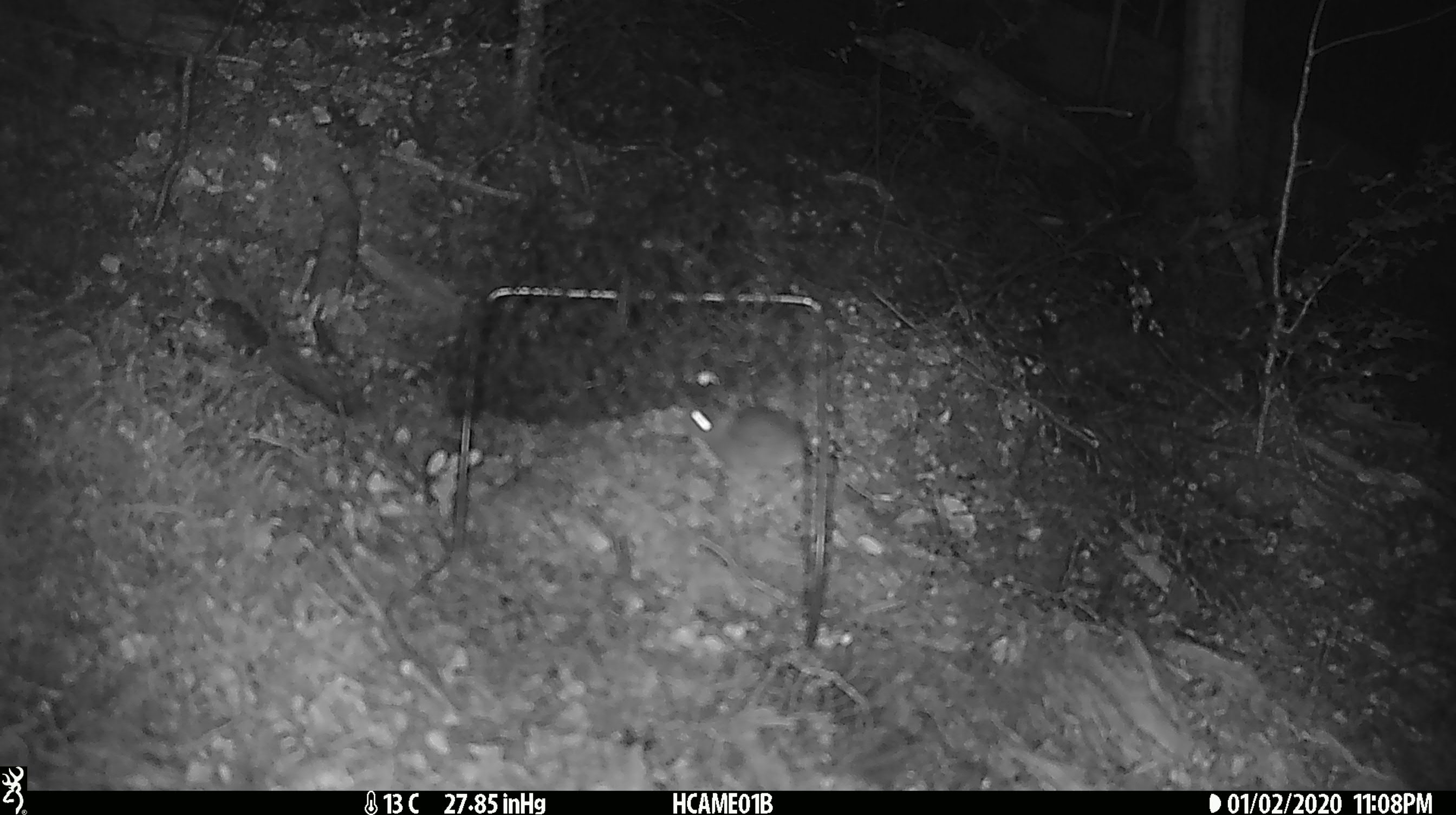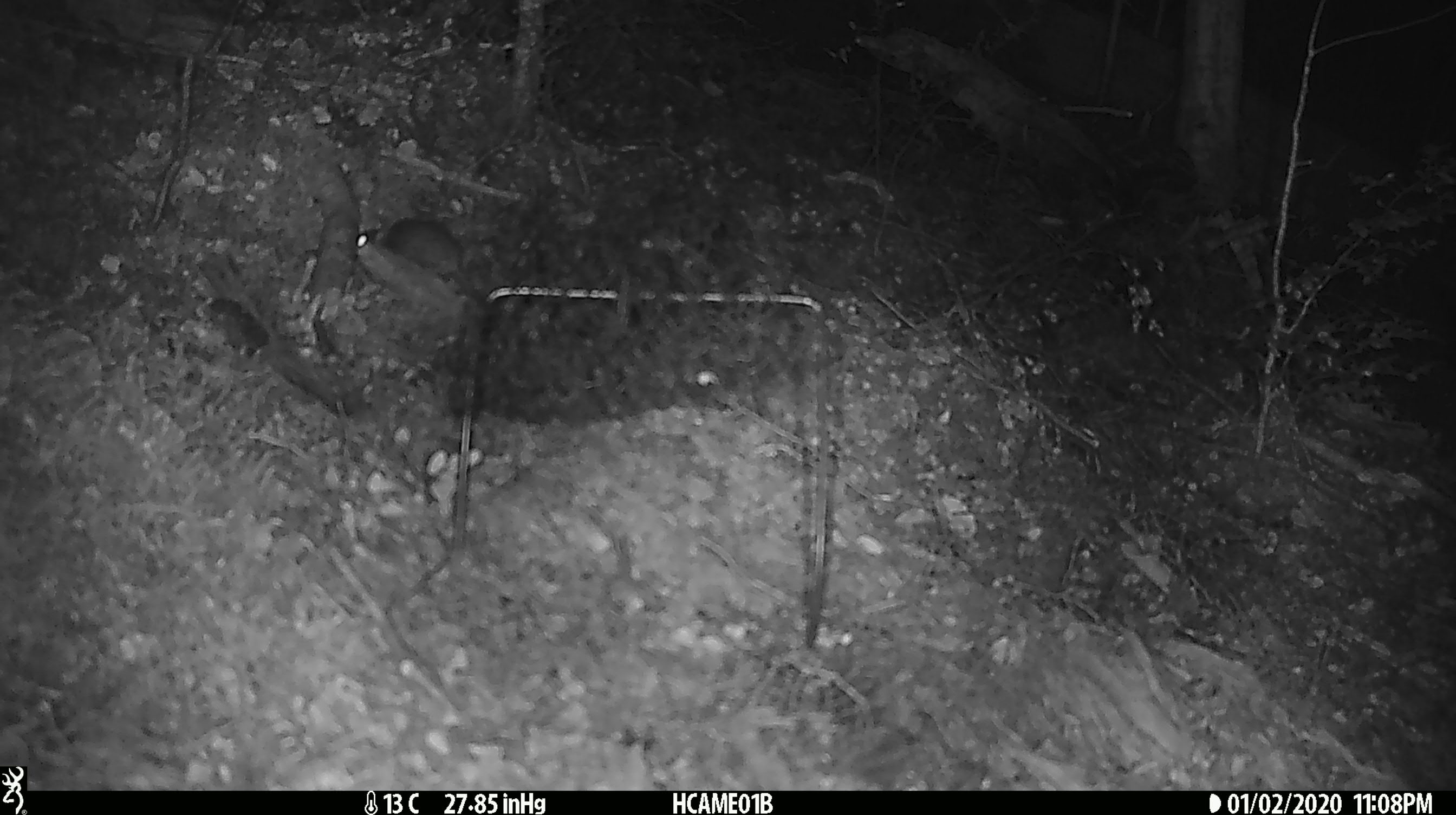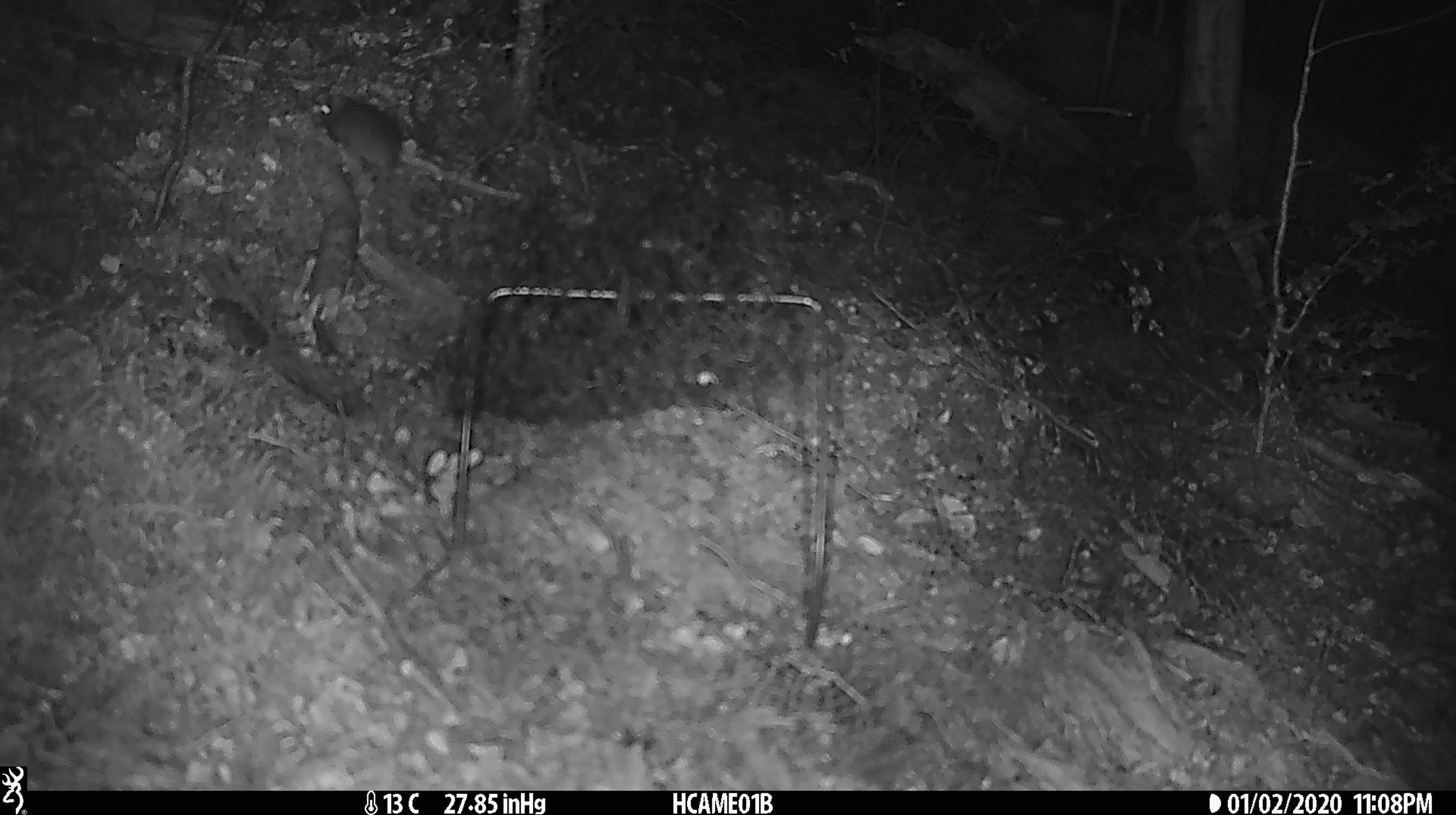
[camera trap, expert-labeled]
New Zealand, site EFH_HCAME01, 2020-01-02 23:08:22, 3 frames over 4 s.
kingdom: Animalia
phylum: Chordata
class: Mammalia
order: Rodentia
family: Muridae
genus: Mus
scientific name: Mus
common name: mouse